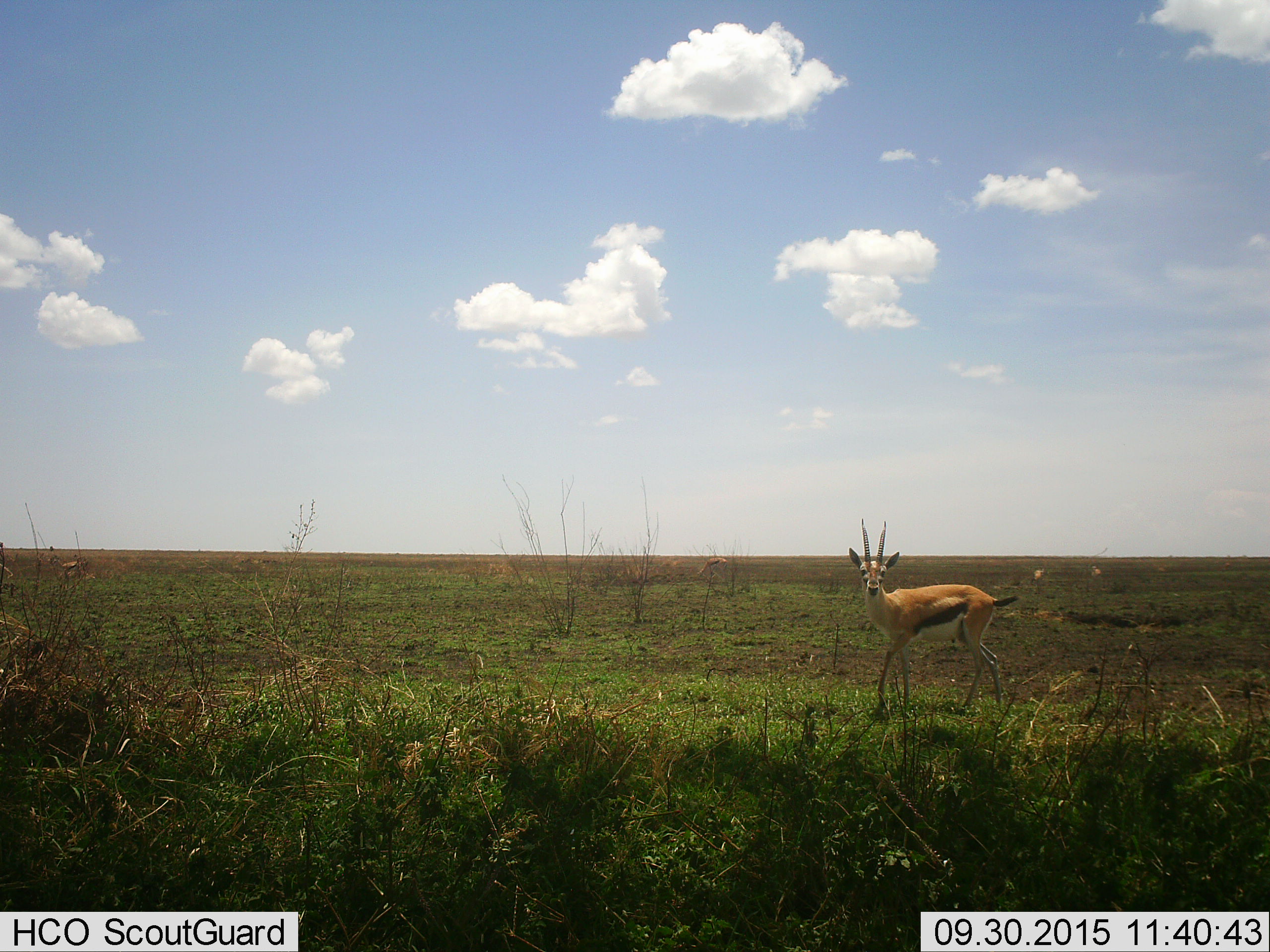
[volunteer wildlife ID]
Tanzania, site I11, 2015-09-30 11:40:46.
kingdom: Animalia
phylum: Chordata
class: Mammalia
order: Artiodactyla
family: Bovidae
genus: Eudorcas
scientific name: Eudorcas thomsonii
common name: thomson's gazelle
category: gazellethomsons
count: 1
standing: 100%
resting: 0%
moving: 22%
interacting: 0%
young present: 0%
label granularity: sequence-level